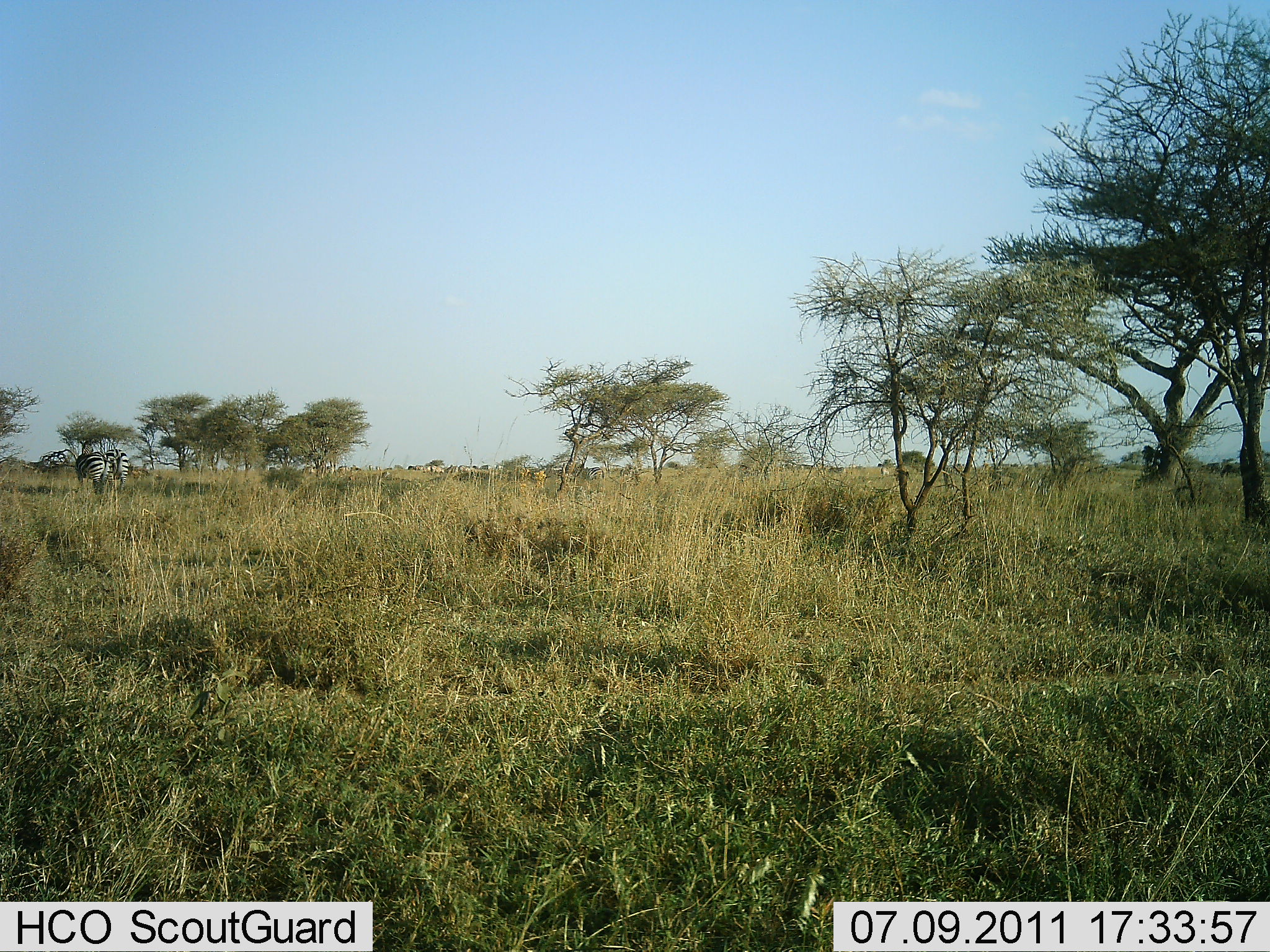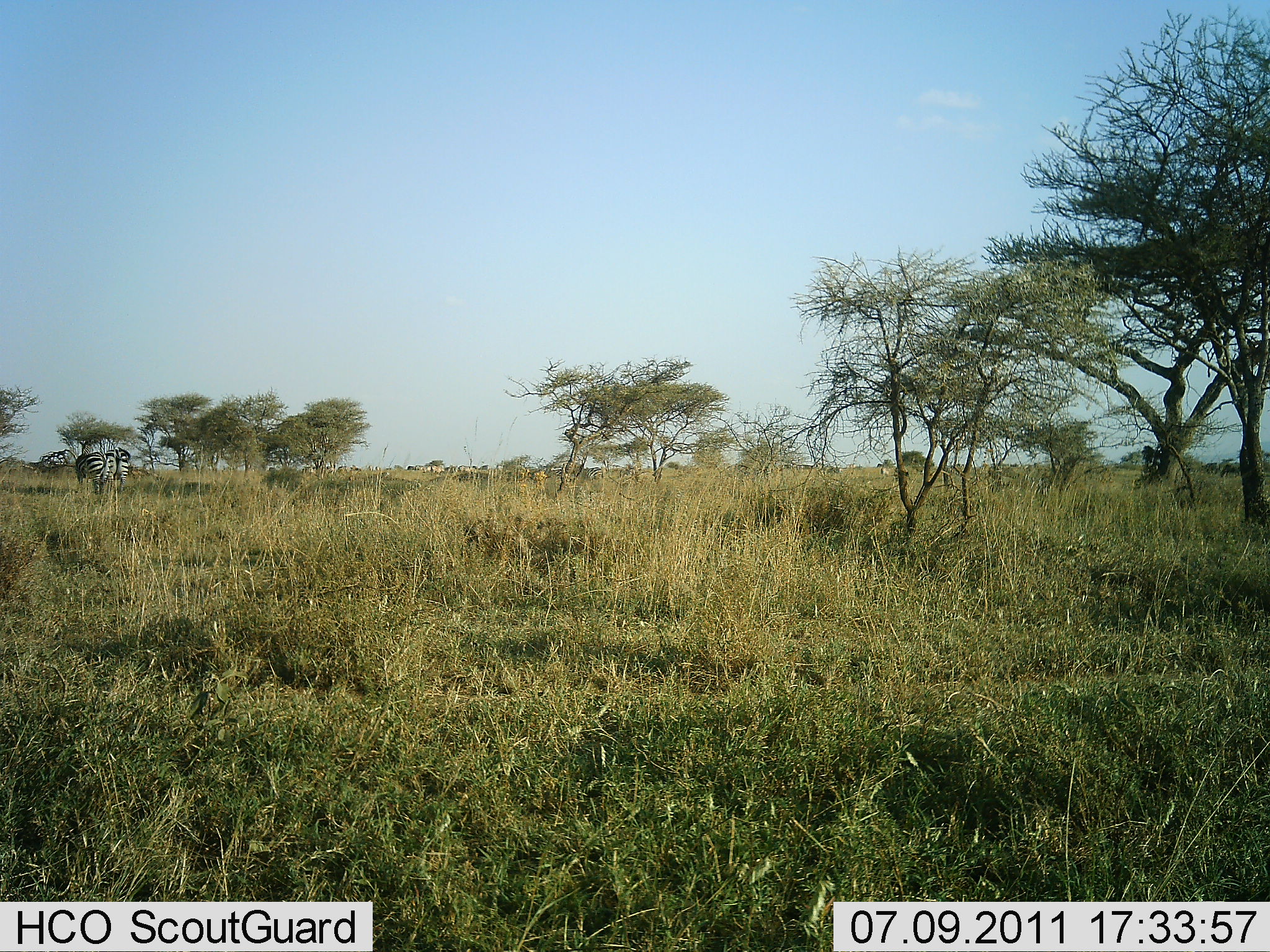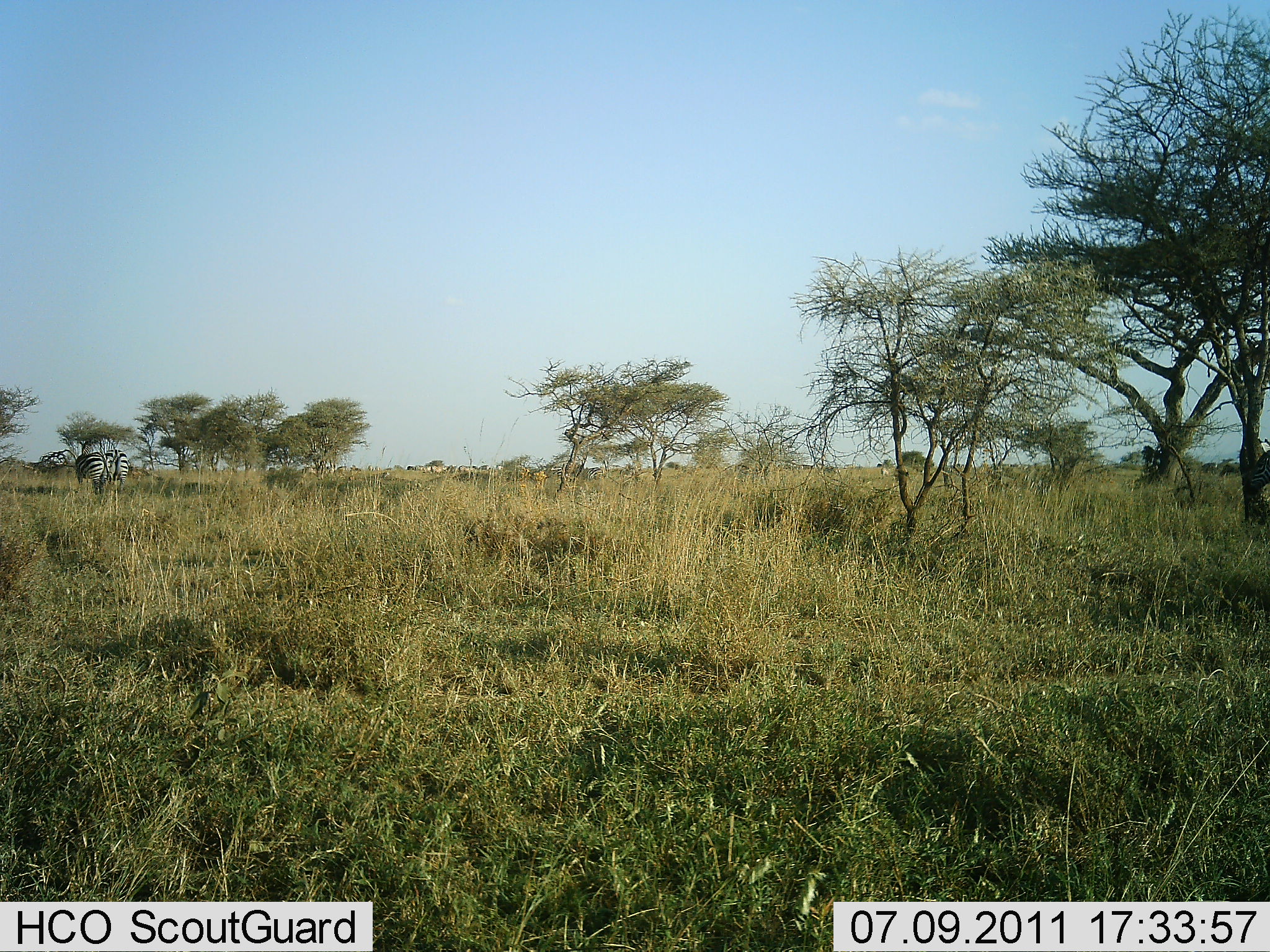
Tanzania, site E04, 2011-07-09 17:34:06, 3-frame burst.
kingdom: Animalia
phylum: Chordata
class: Mammalia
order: Perissodactyla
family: Equidae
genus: Equus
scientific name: Equus quagga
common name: plains zebra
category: zebra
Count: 2.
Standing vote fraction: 50%.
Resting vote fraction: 0%.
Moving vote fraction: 7%.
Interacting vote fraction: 0%.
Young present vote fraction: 0%.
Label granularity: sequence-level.